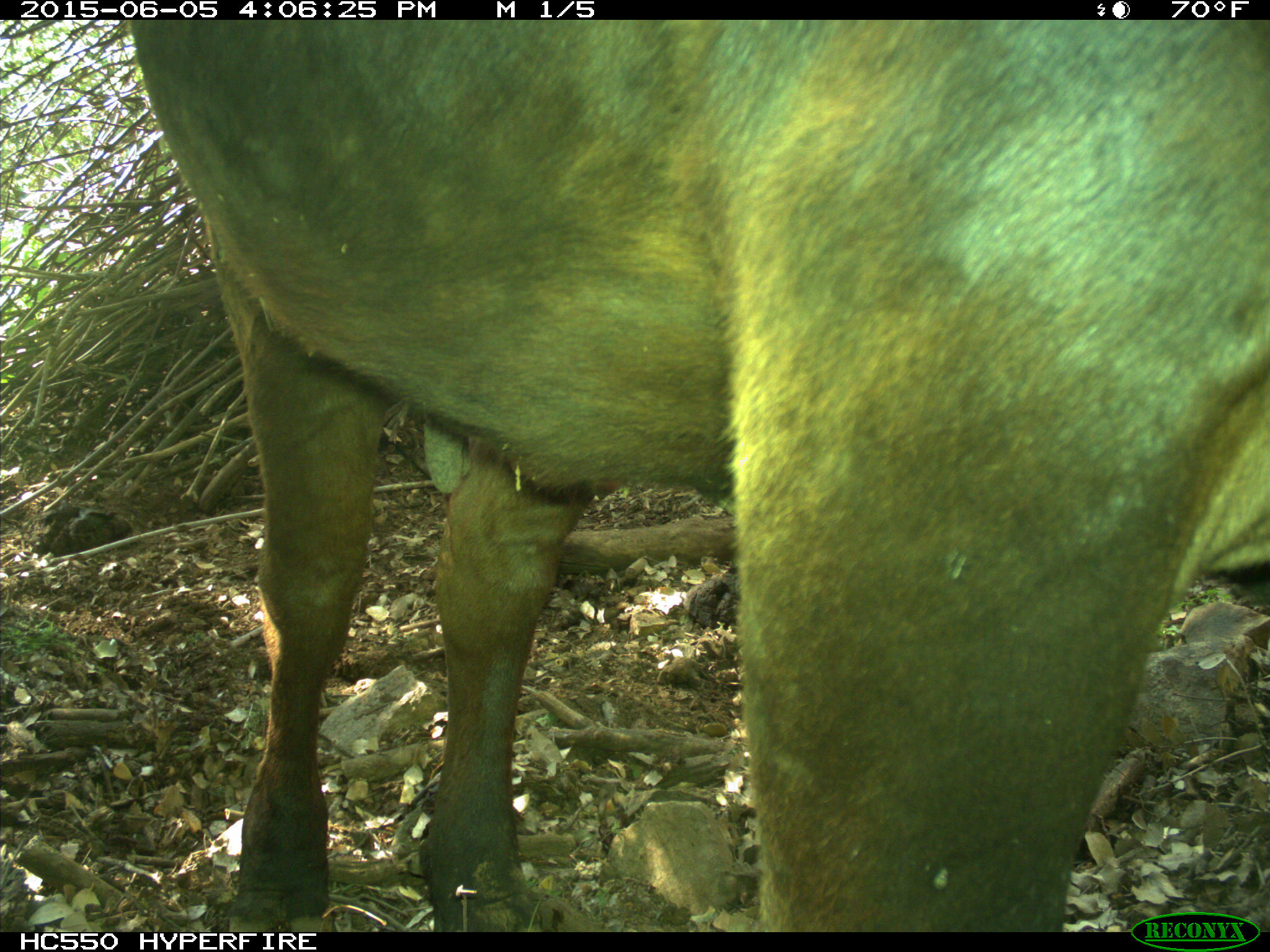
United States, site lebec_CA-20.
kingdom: Animalia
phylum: Chordata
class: Mammalia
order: Artiodactyla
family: Bovidae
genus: Bos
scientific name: Bos taurus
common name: domestic cow